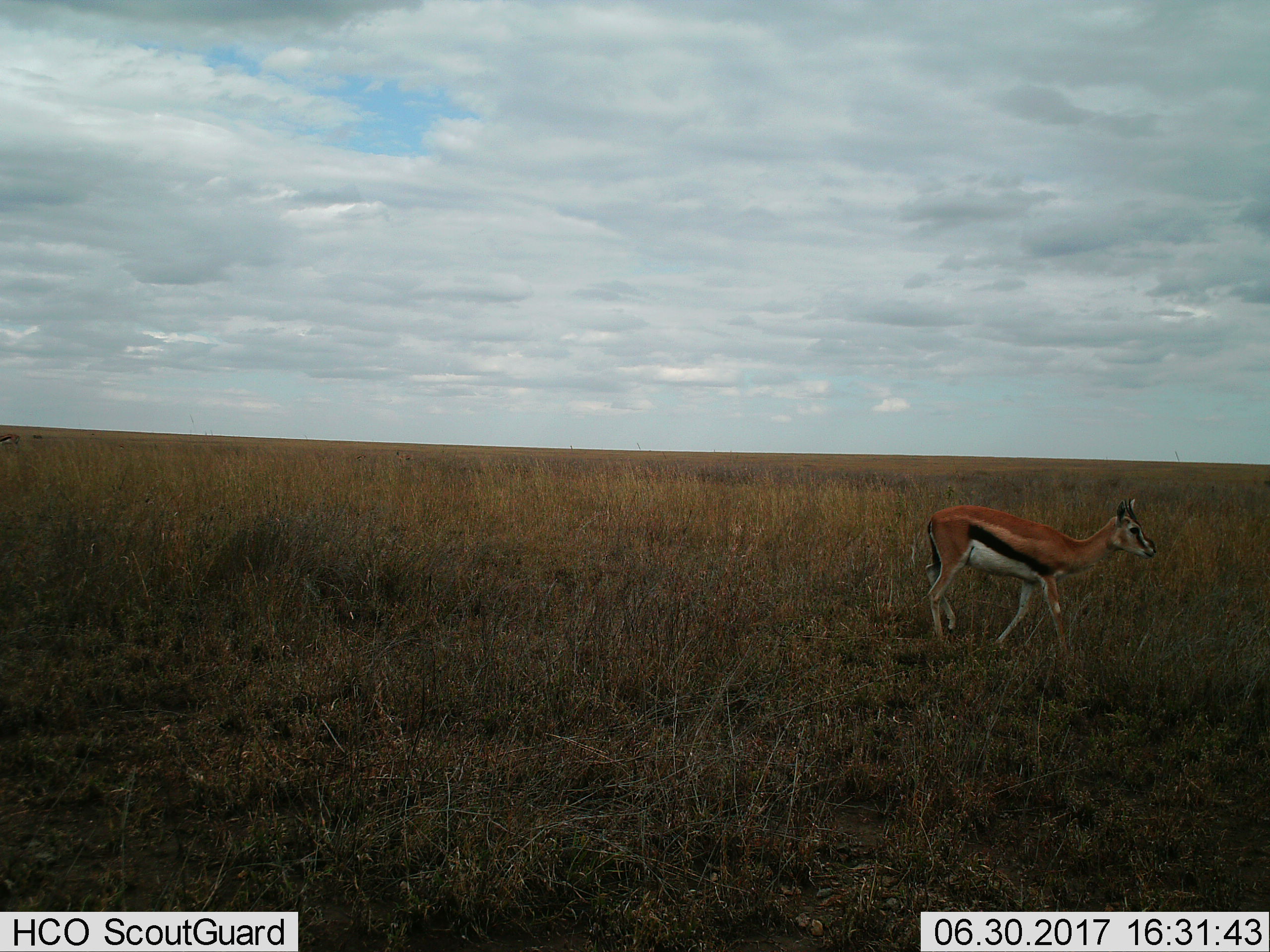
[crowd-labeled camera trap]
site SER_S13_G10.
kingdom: Animalia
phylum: Chordata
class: Mammalia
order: Artiodactyla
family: Bovidae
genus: Eudorcas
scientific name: Eudorcas thomsonii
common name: thomson's gazelle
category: gazellethomsons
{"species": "gazellethomsons (thomson's gazelle) (Eudorcas thomsonii)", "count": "1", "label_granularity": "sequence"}